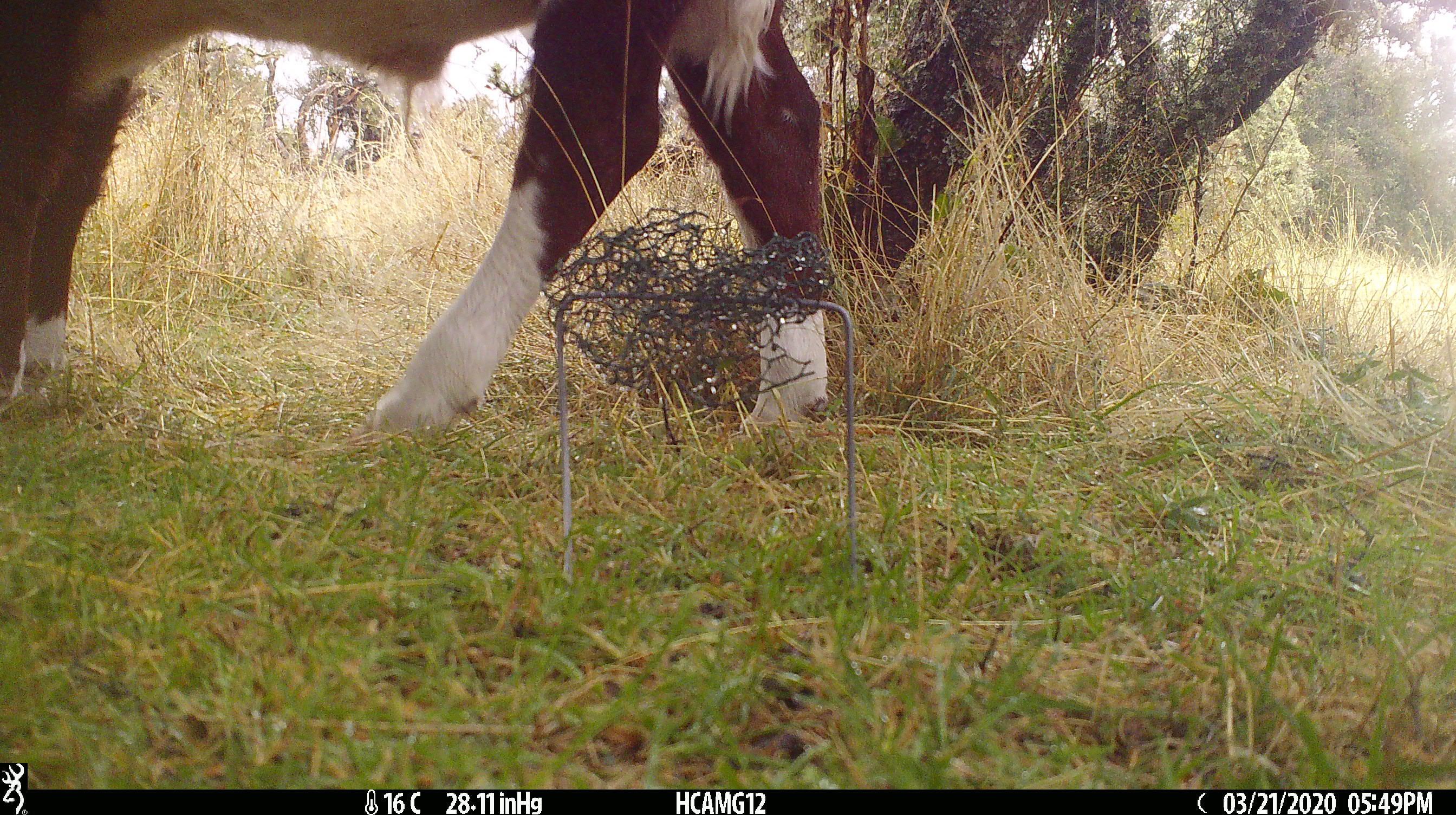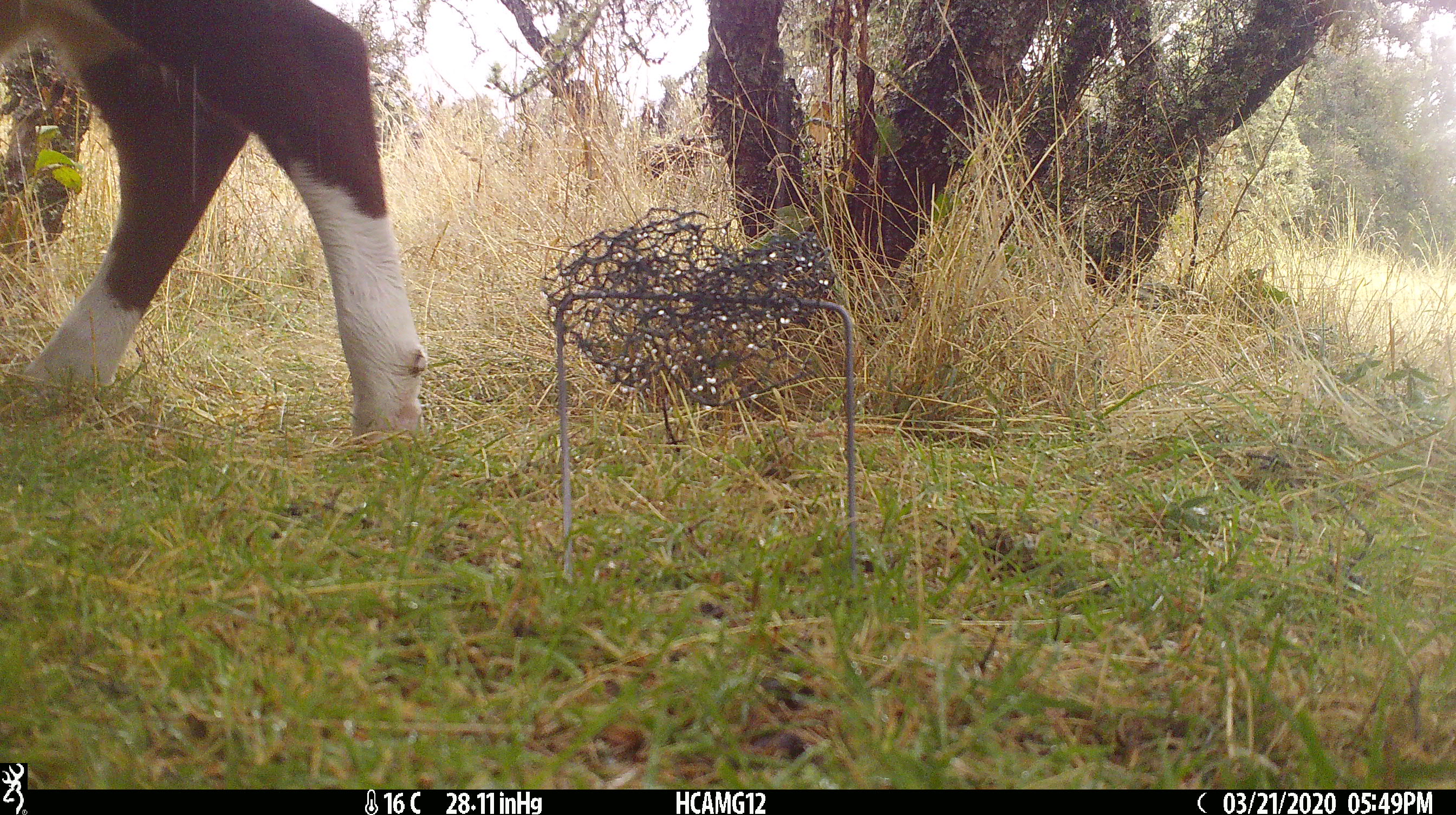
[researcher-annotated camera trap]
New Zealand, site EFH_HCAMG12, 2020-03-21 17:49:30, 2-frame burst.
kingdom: Animalia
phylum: Chordata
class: Mammalia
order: Artiodactyla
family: Bovidae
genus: Bos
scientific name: Bos taurus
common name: domestic cow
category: cow